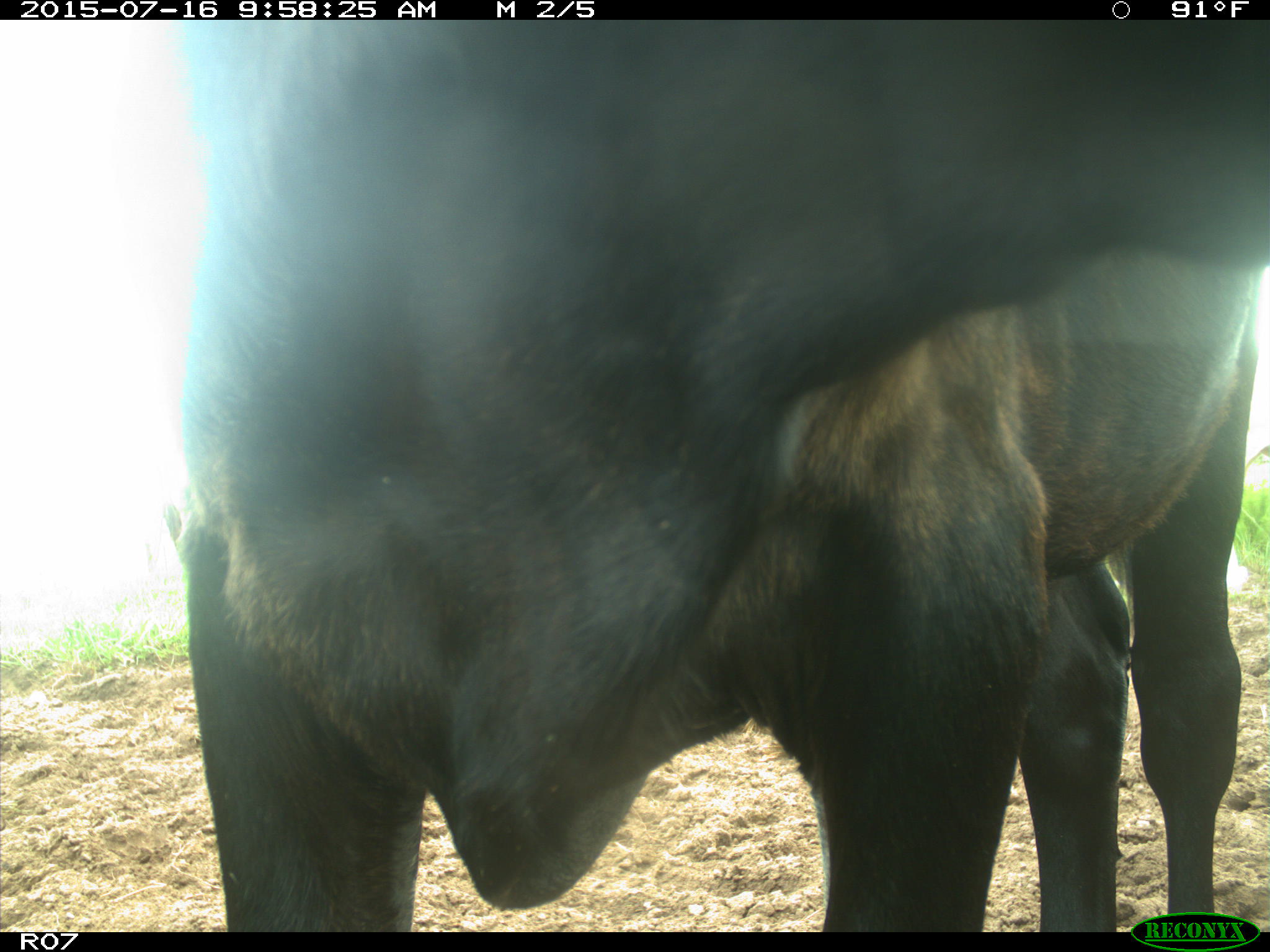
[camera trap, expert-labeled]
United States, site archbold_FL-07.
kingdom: Animalia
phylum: Chordata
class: Mammalia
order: Artiodactyla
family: Bovidae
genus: Bos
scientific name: Bos taurus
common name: domestic cow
Bos taurus (domestic cow).